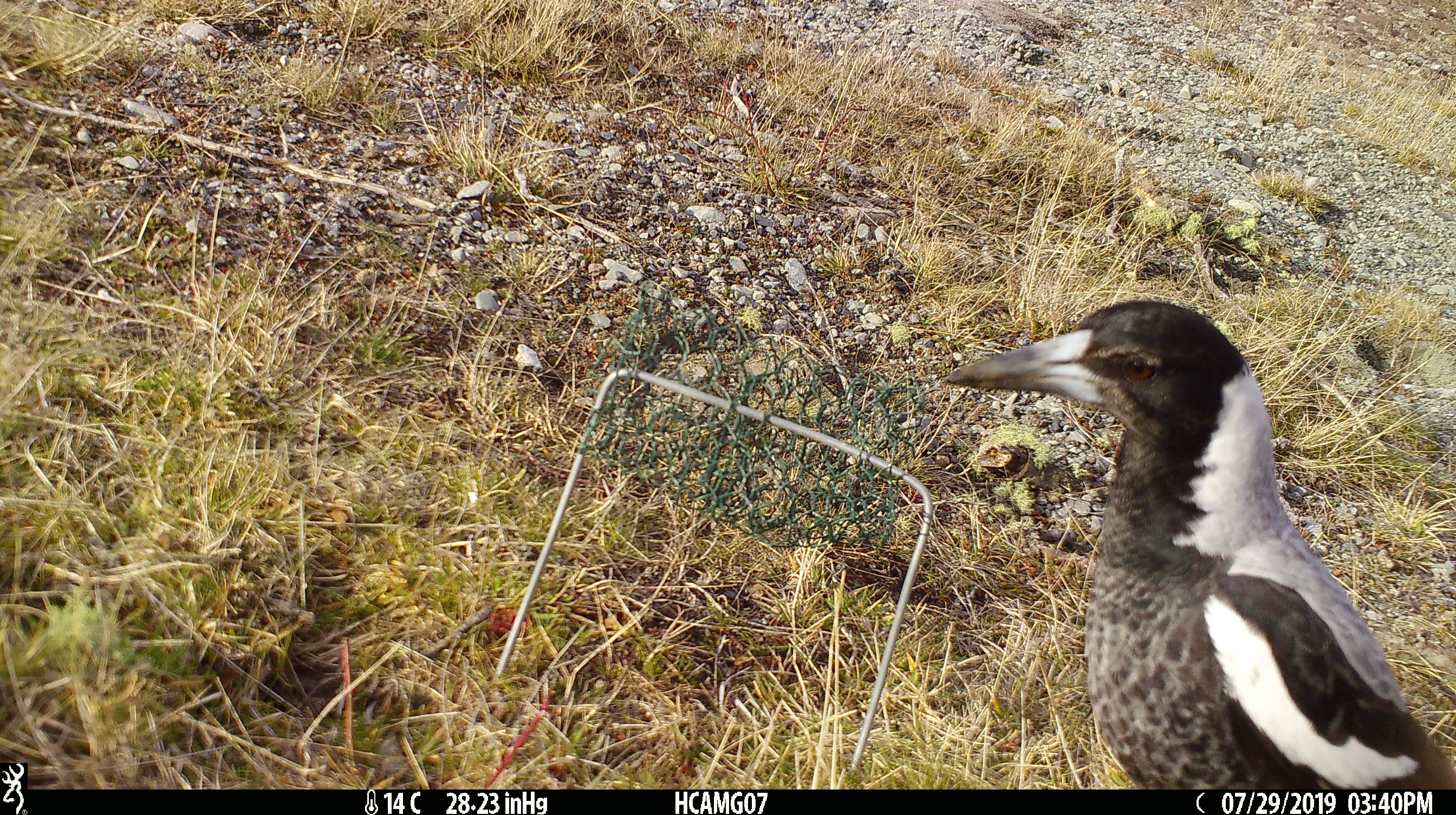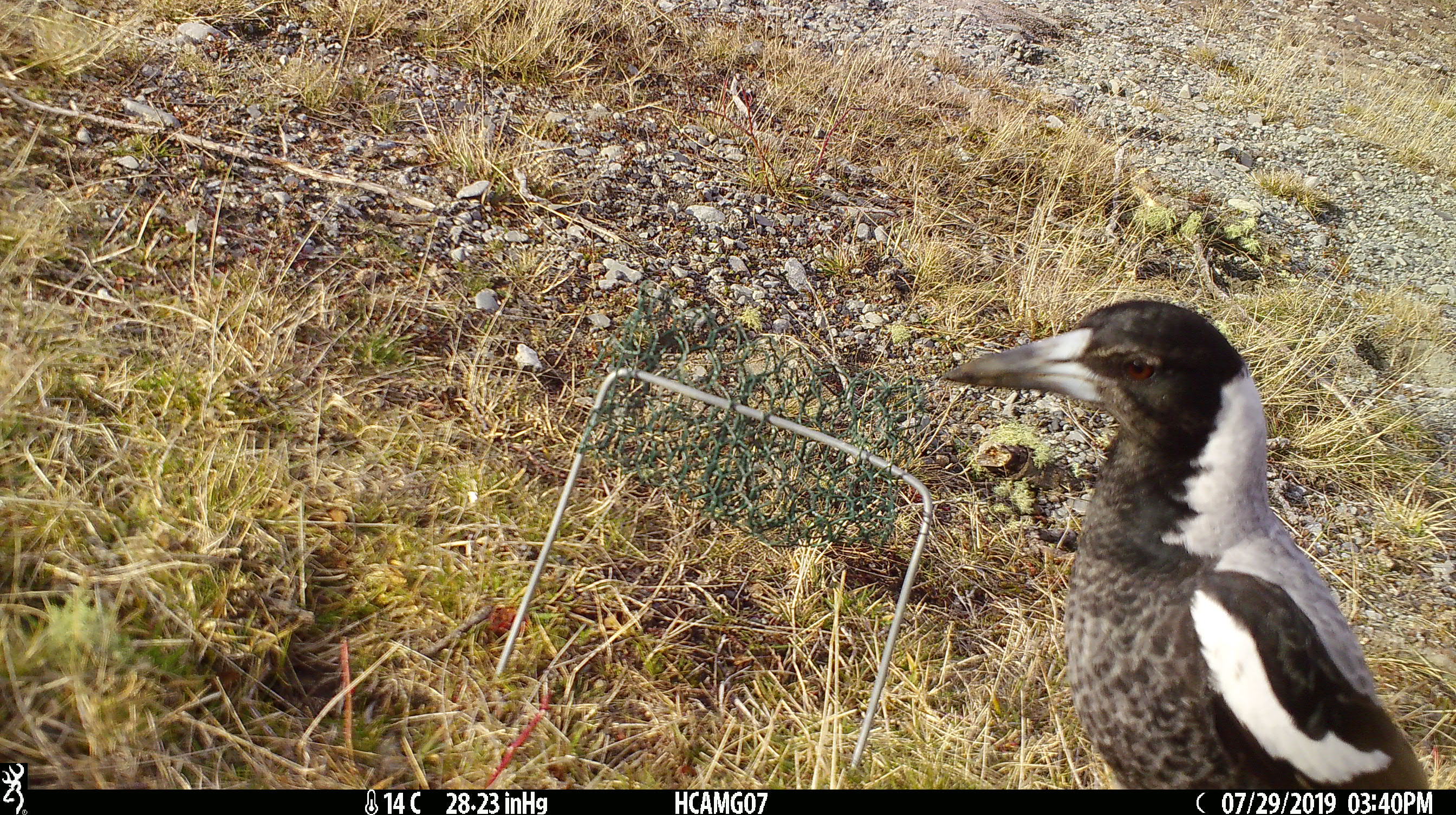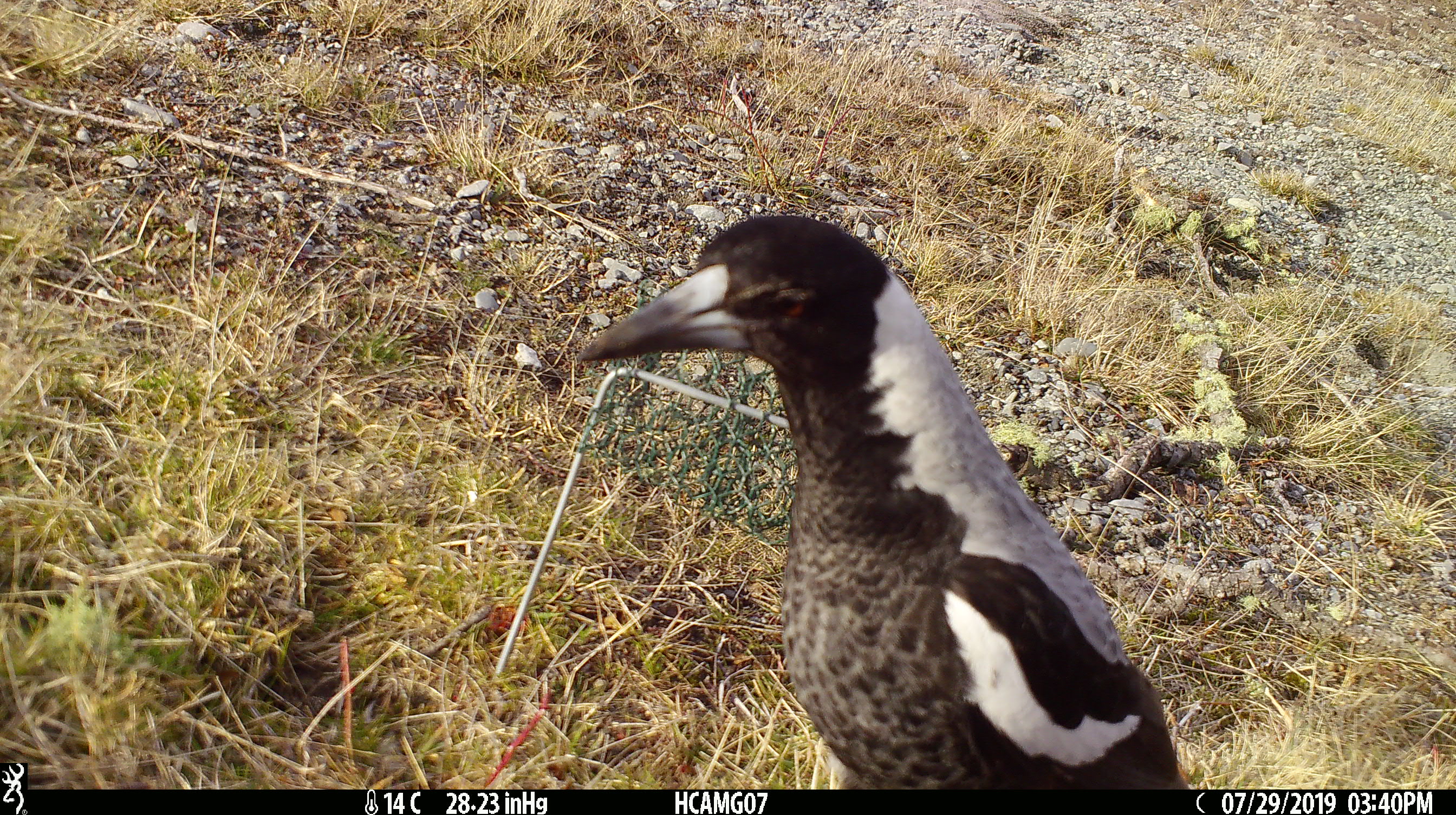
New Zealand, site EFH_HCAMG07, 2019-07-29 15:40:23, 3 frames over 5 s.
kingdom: Animalia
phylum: Chordata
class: Aves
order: Passeriformes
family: Artamidae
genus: Gymnorhina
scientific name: Gymnorhina tibicen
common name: australian magpie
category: magpie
Magpie (australian magpie) (Gymnorhina tibicen).